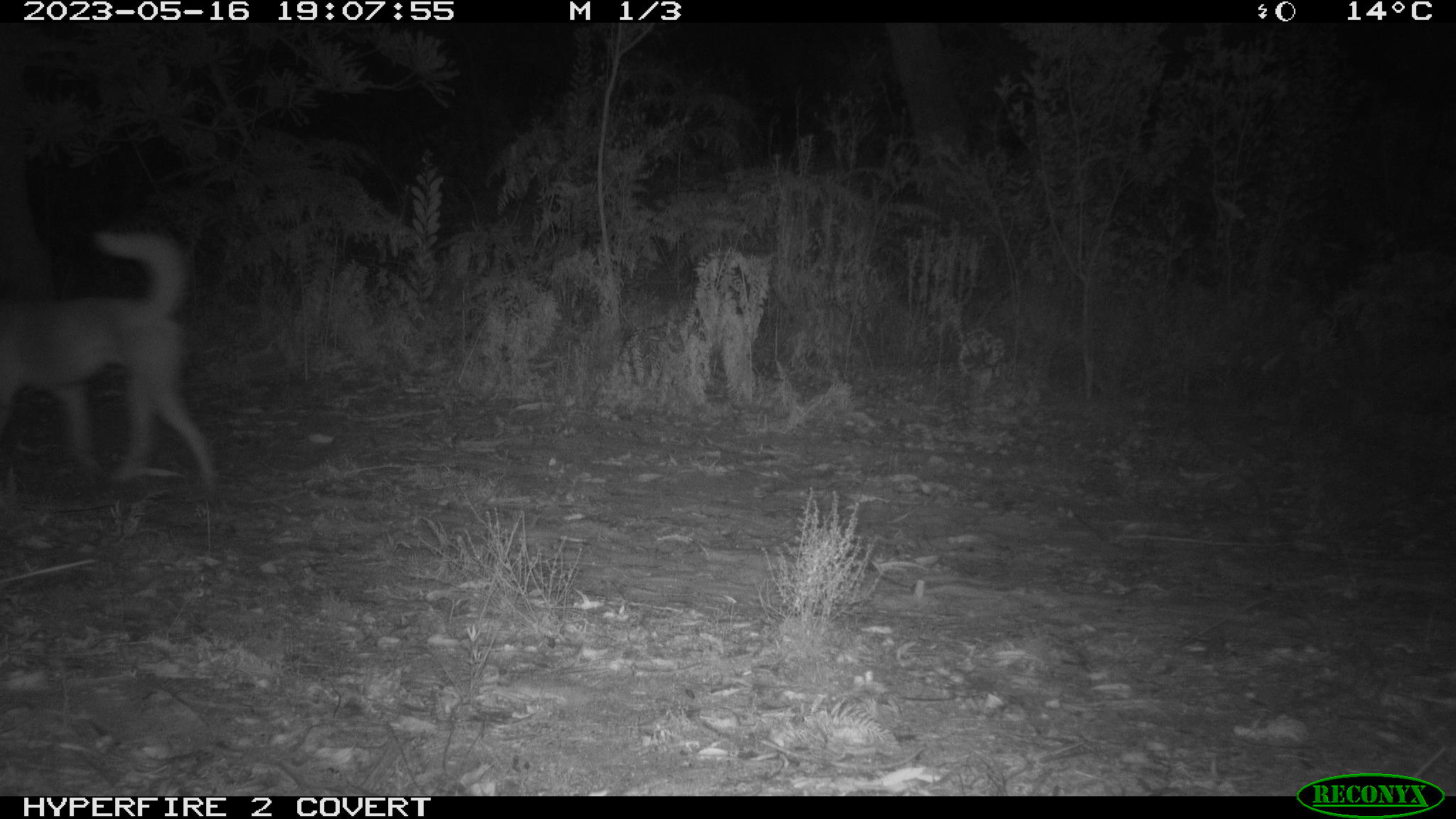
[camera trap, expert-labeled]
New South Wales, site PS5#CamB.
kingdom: Animalia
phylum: Chordata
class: Mammalia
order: Carnivora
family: Canidae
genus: Canis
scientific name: Canis familiaris dingo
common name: dingo